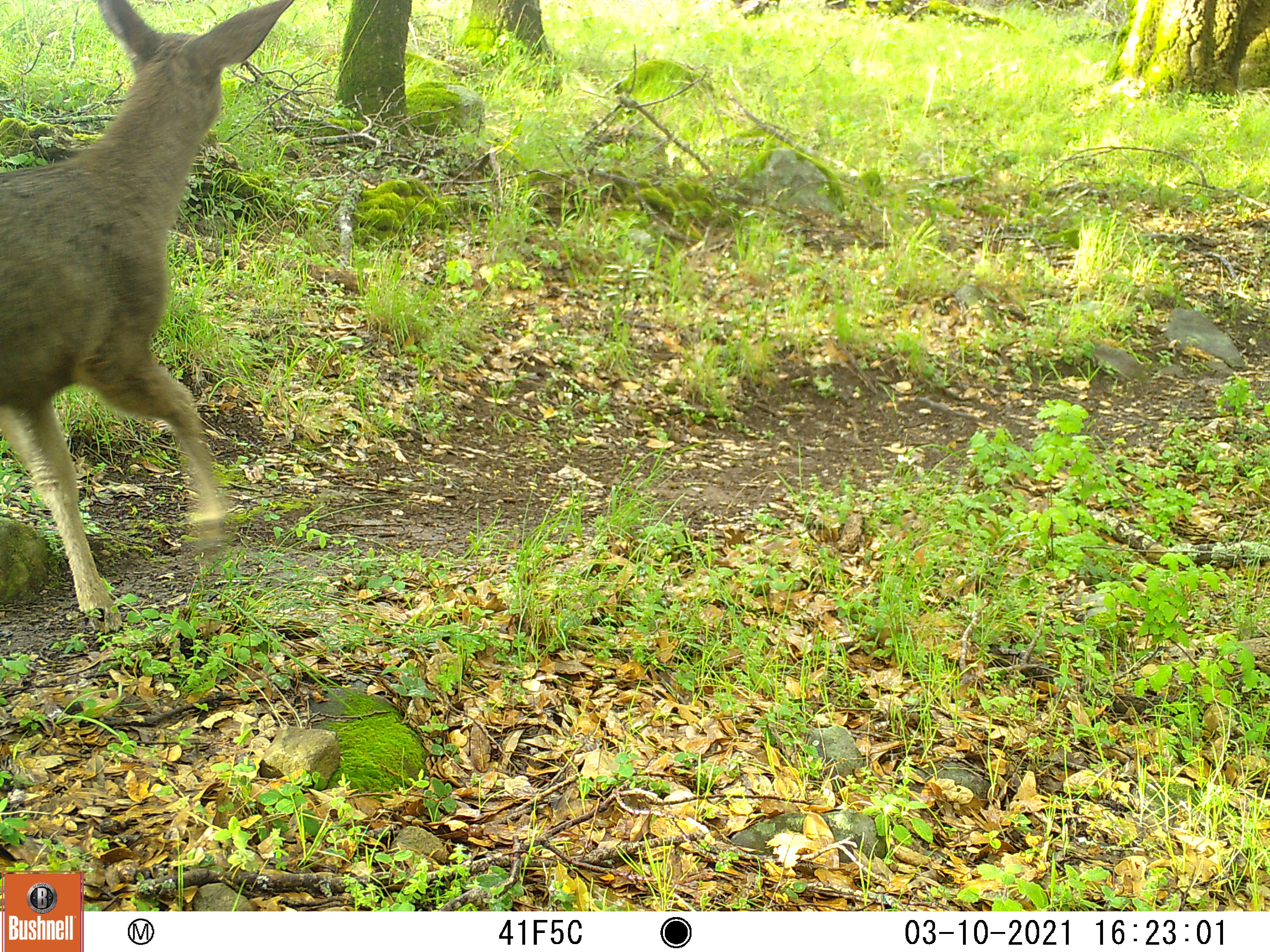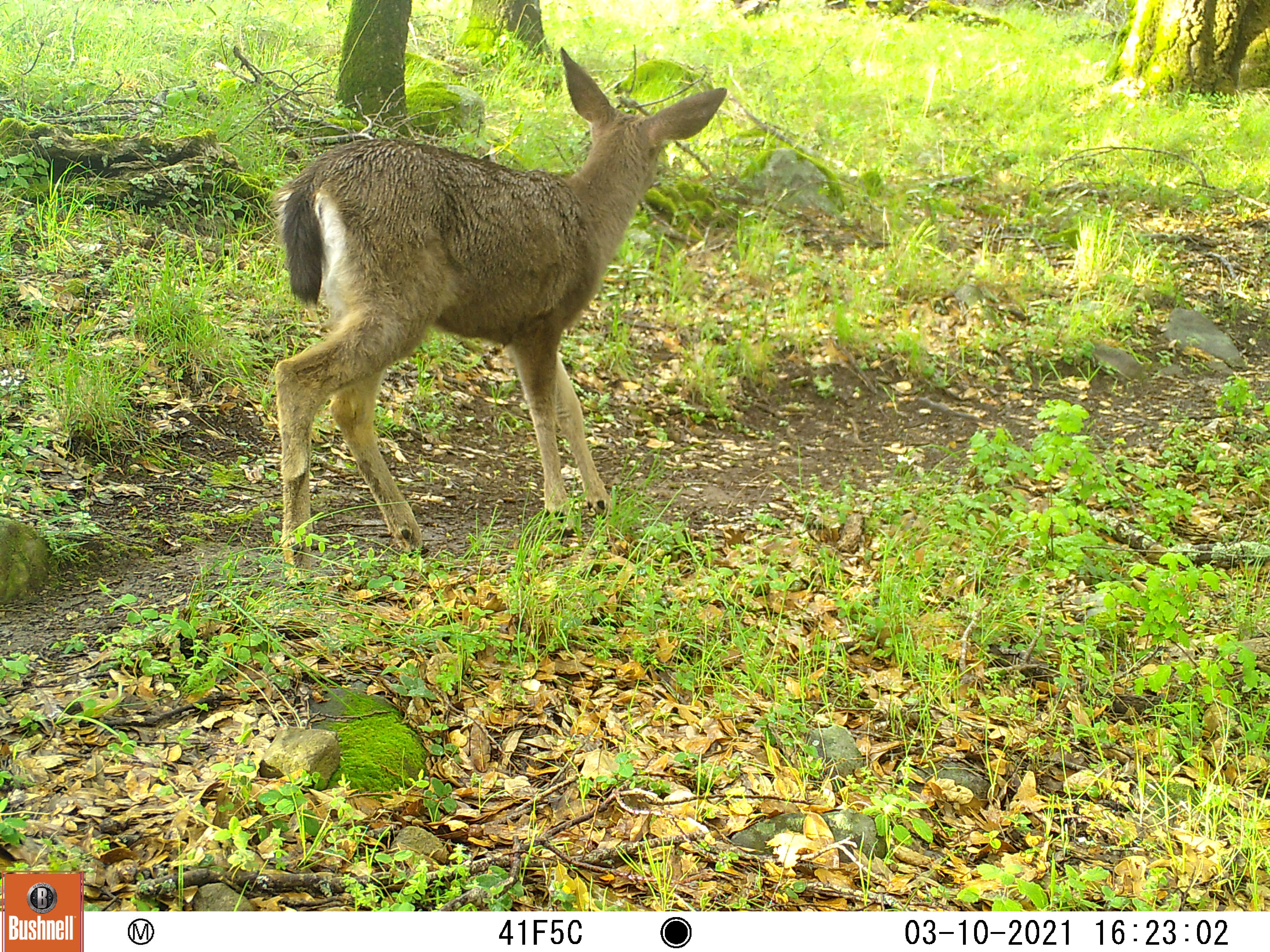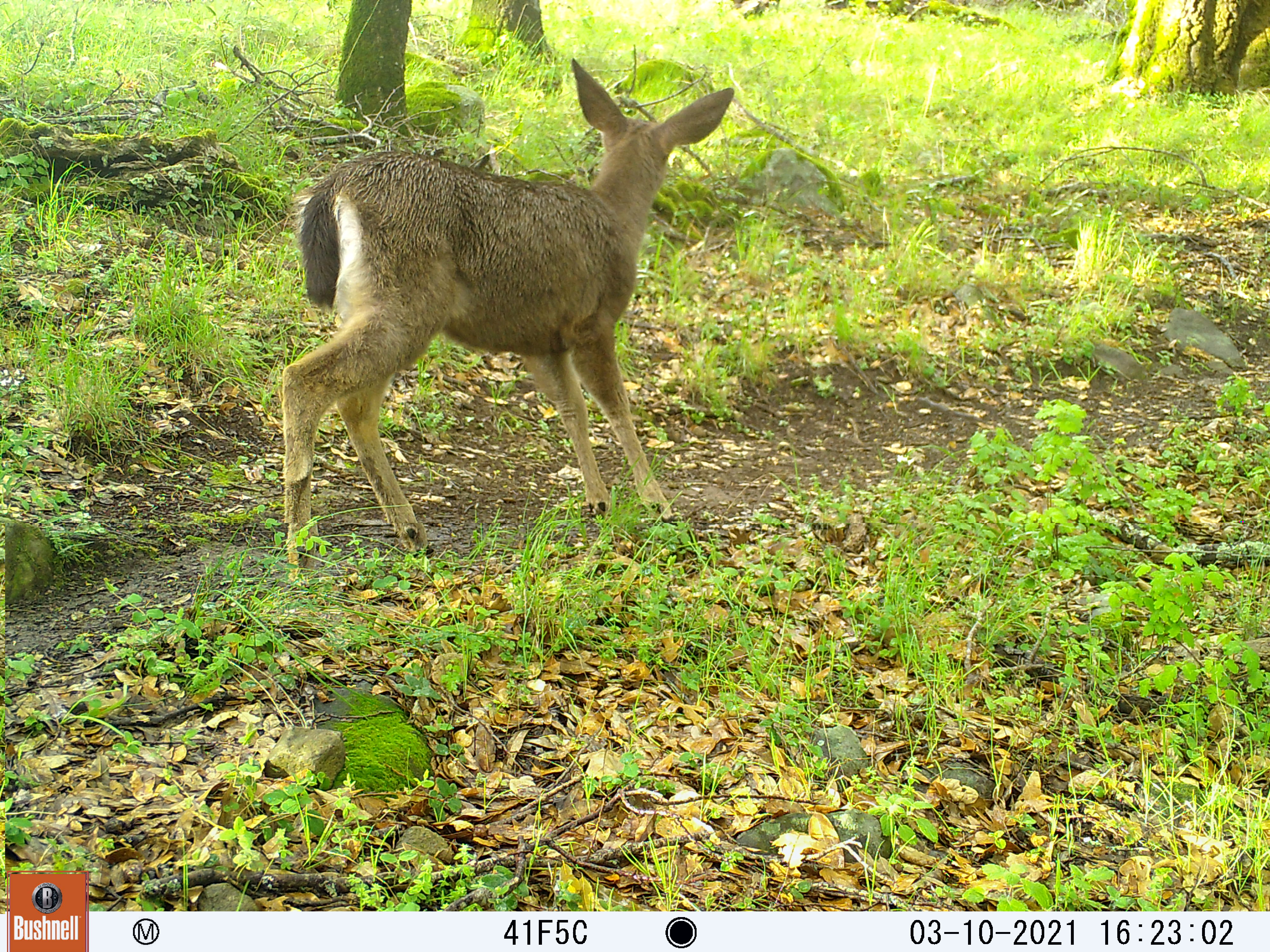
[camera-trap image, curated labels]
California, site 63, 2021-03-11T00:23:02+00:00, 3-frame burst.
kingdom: Animalia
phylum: Chordata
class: Mammalia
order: Artiodactyla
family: Cervidae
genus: Odocoileus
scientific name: Odocoileus hemionus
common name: mule deer